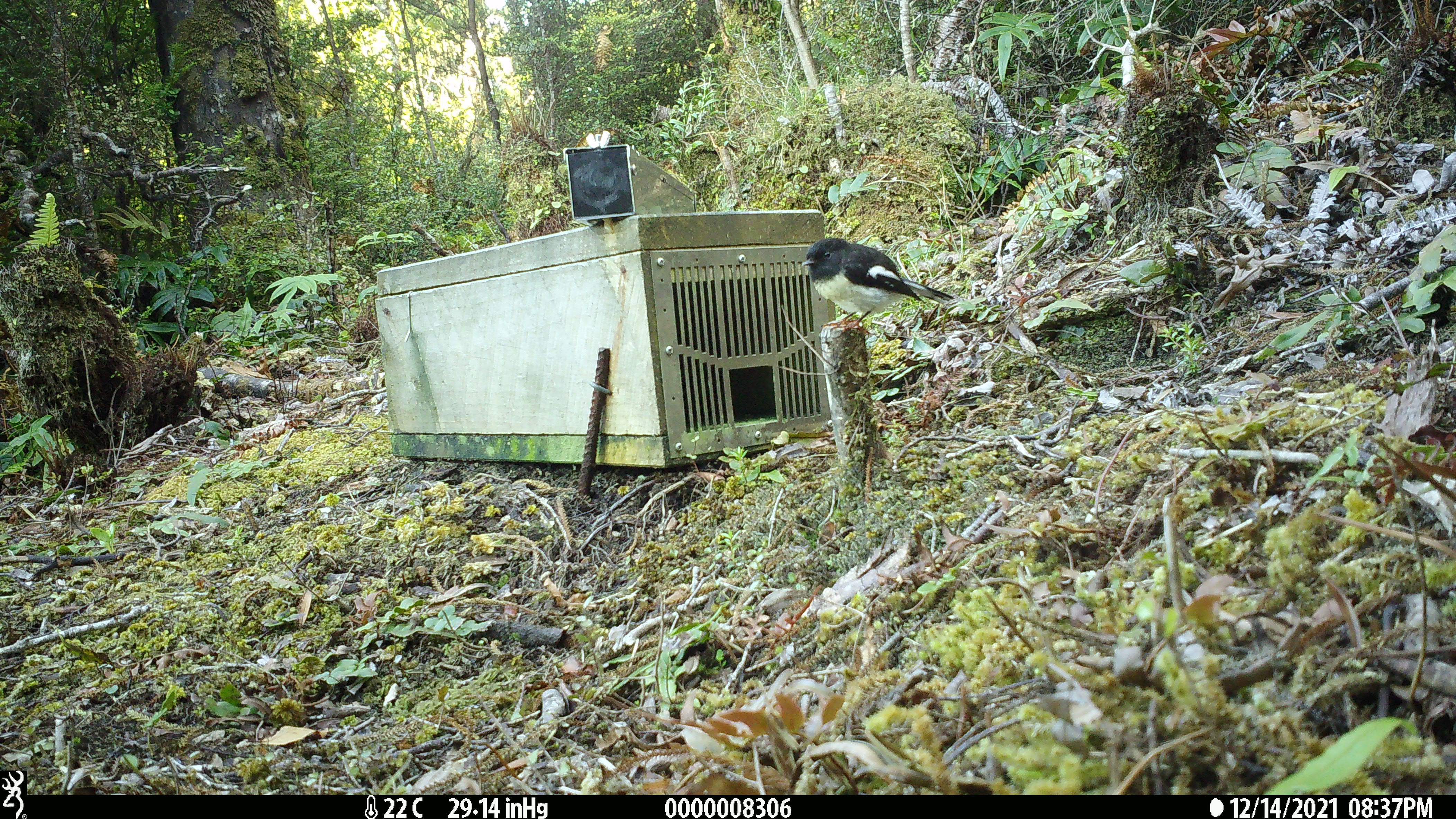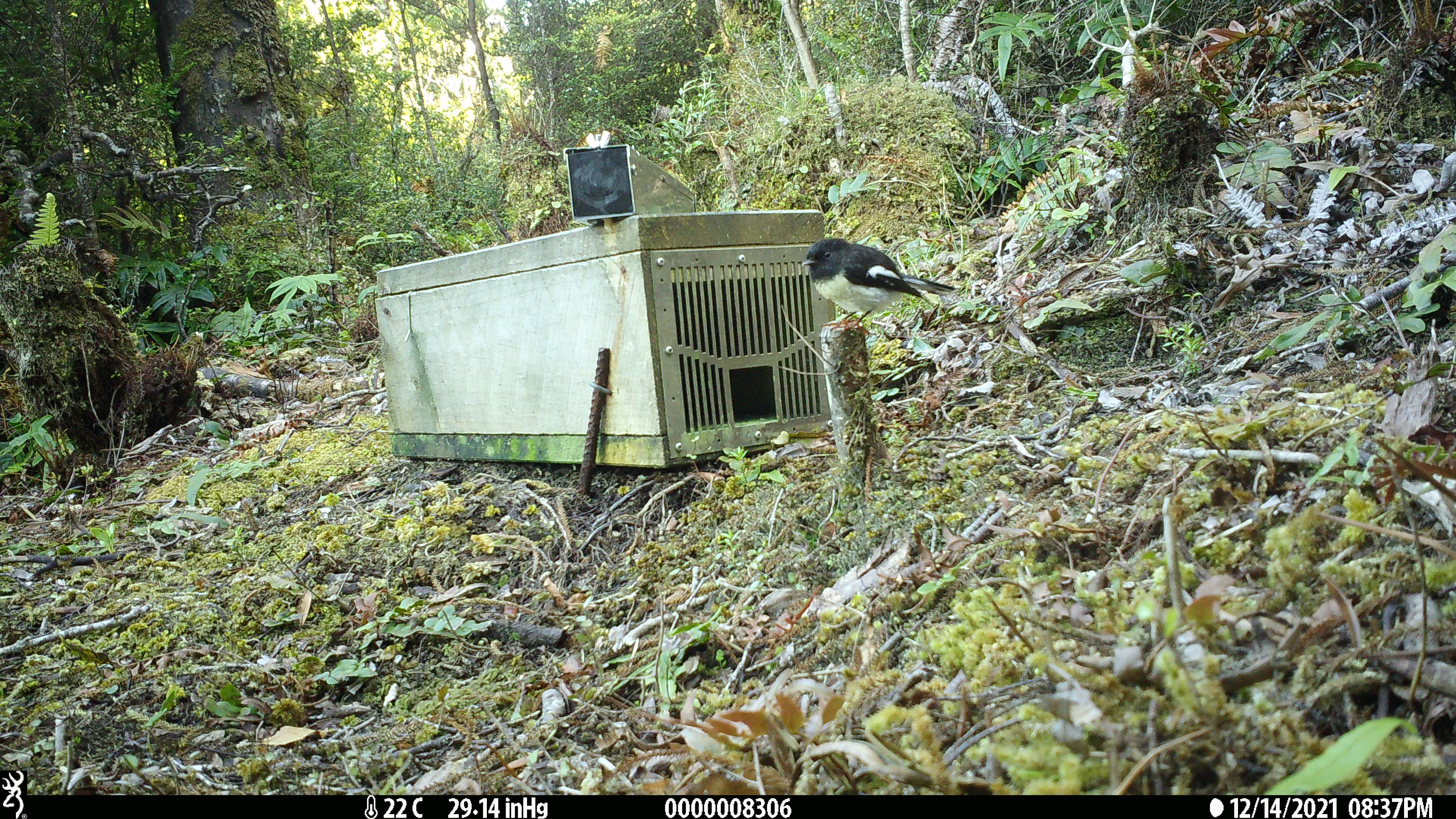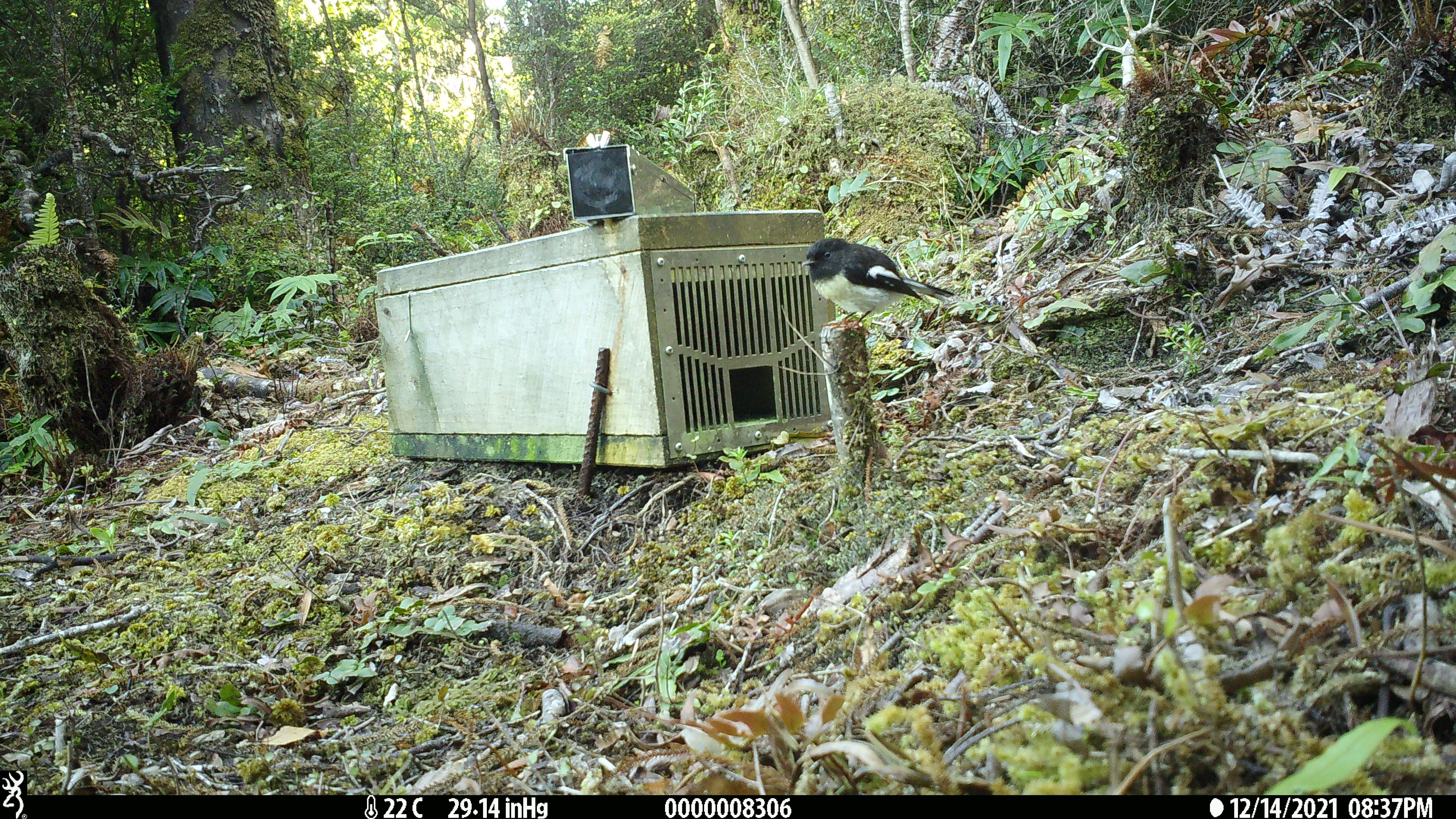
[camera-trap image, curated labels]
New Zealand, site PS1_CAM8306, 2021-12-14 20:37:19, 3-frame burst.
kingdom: Animalia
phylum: Chordata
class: Aves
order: Passeriformes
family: Petroicidae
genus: Petroica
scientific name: Petroica macrocephala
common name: tomtit